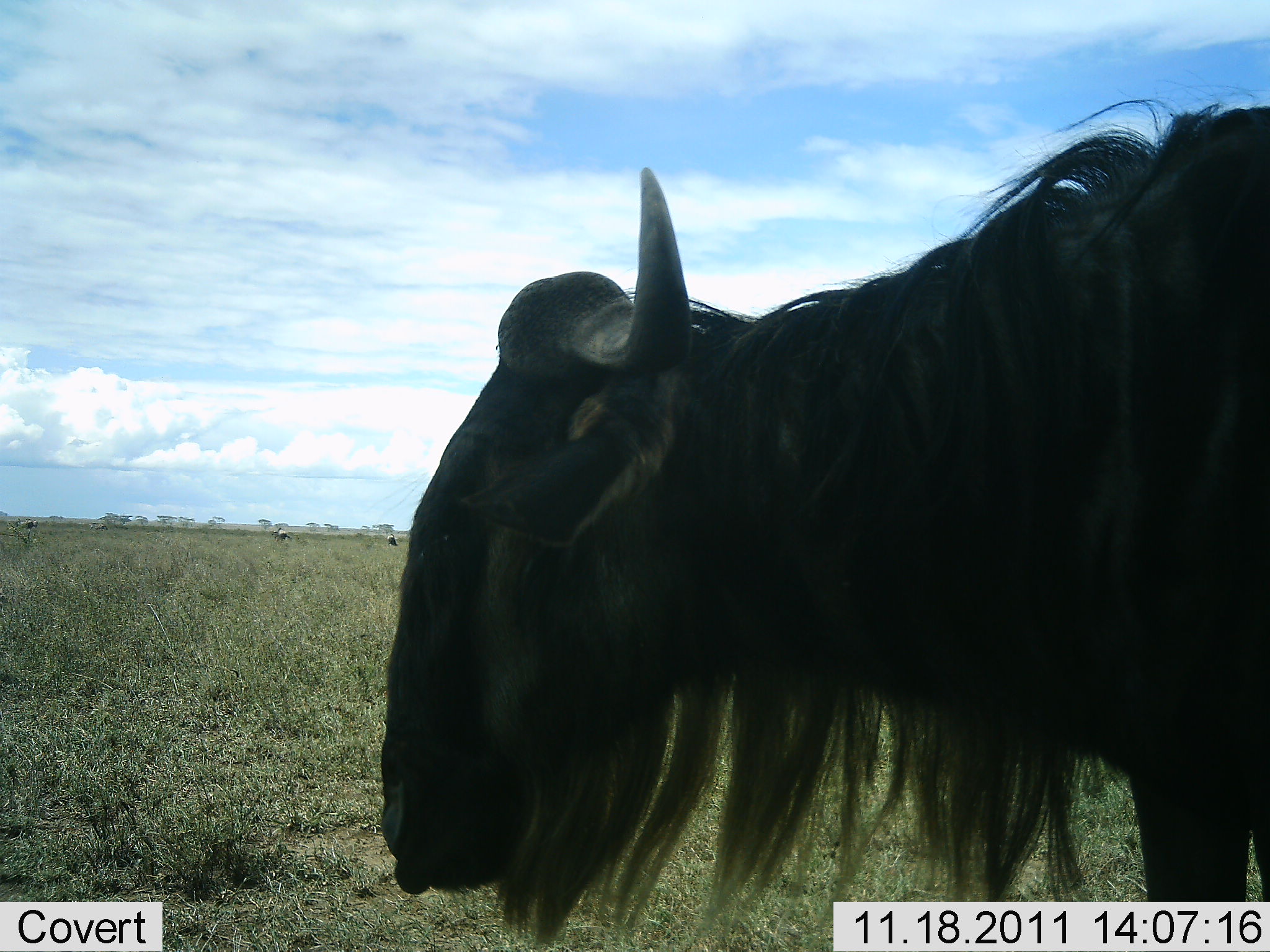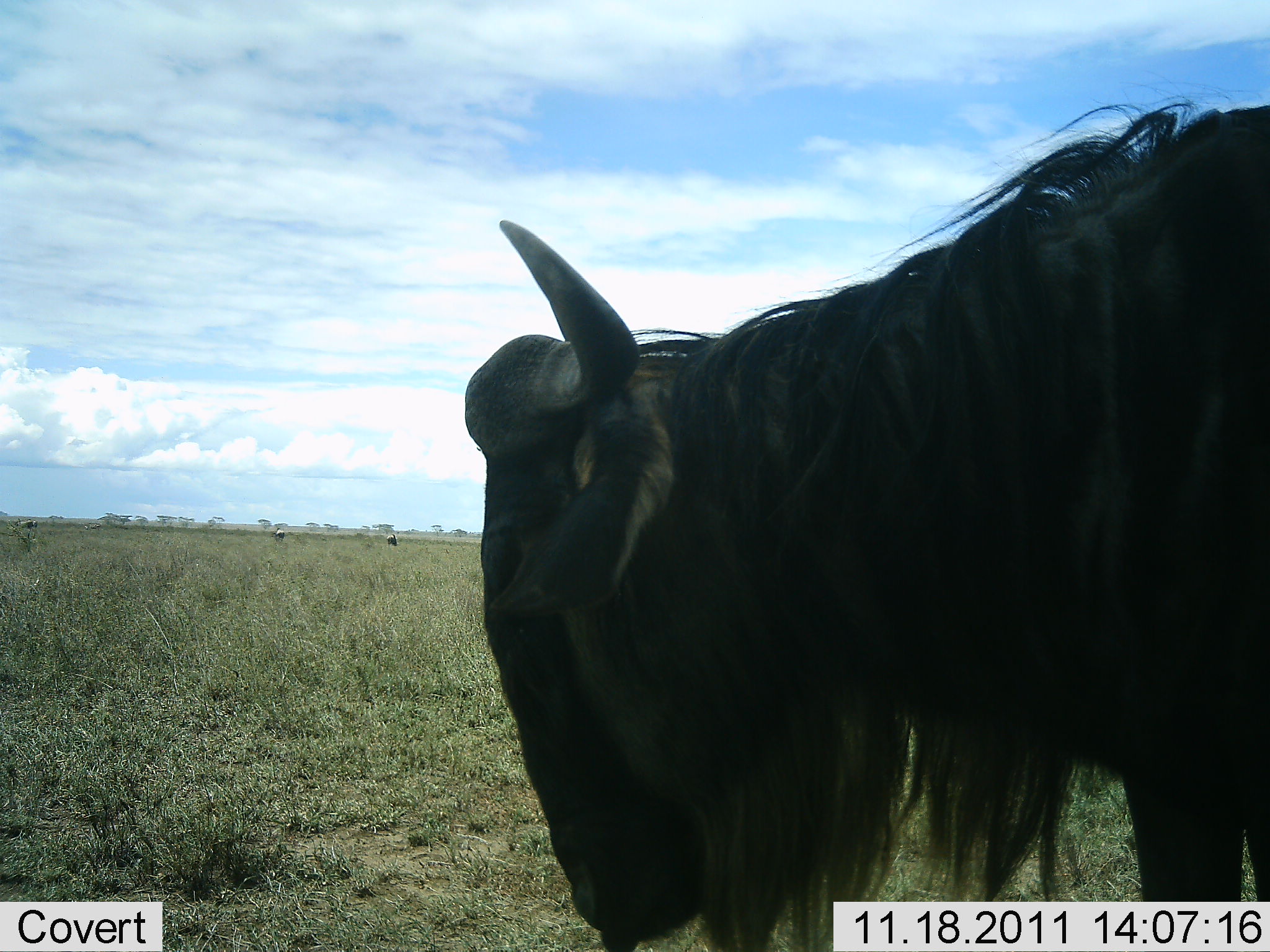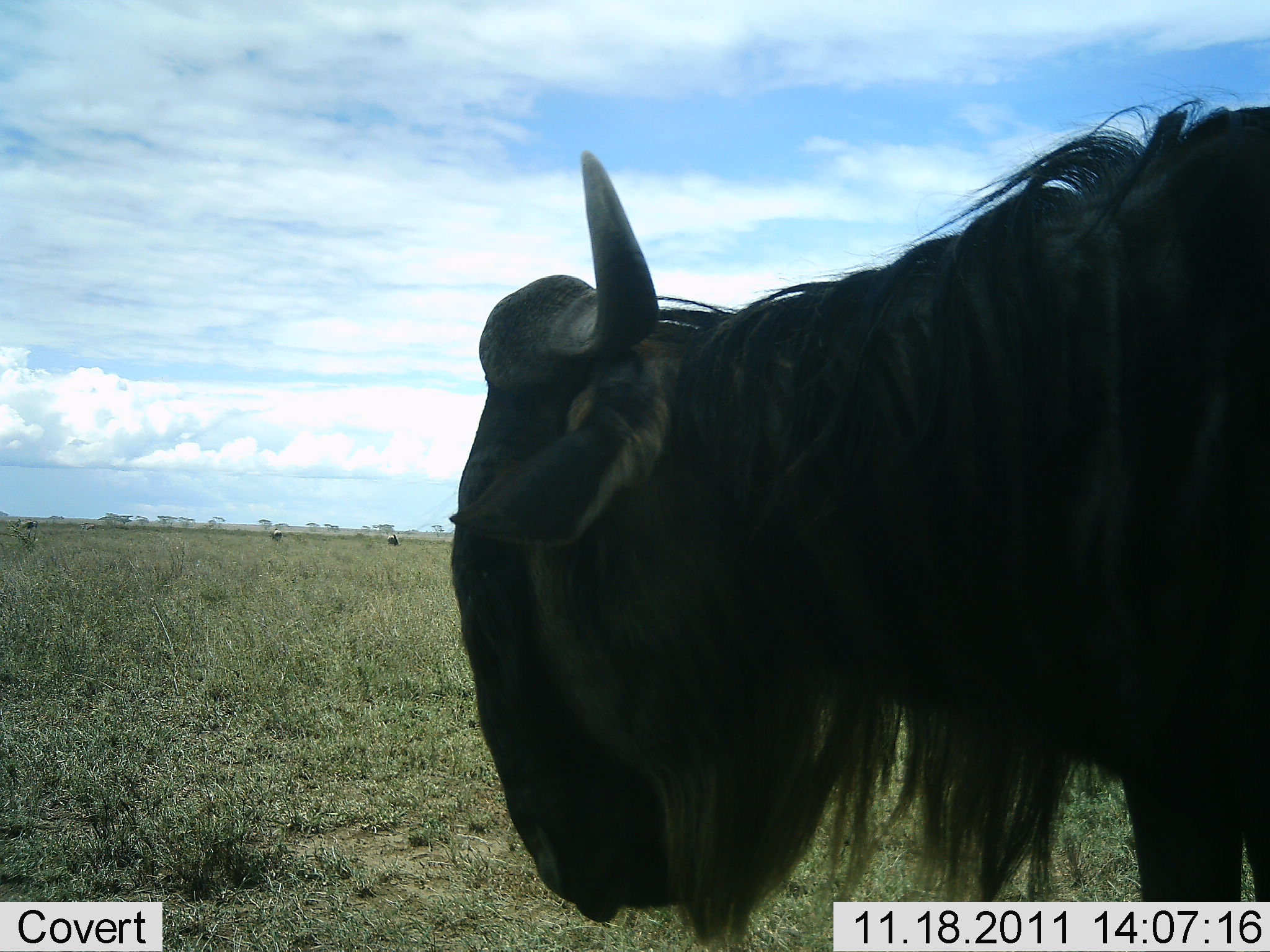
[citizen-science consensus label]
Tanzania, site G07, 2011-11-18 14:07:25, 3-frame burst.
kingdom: Animalia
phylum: Chordata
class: Mammalia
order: Artiodactyla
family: Bovidae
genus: Connochaetes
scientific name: Connochaetes taurinus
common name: blue wildebeest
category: wildebeest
Wildebeest (blue wildebeest) (Connochaetes taurinus), count 1. Behavior (volunteer vote fractions): standing 70%, resting 0%, moving 10%, interacting 0%. Young present (vote fraction): 0%. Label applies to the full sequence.